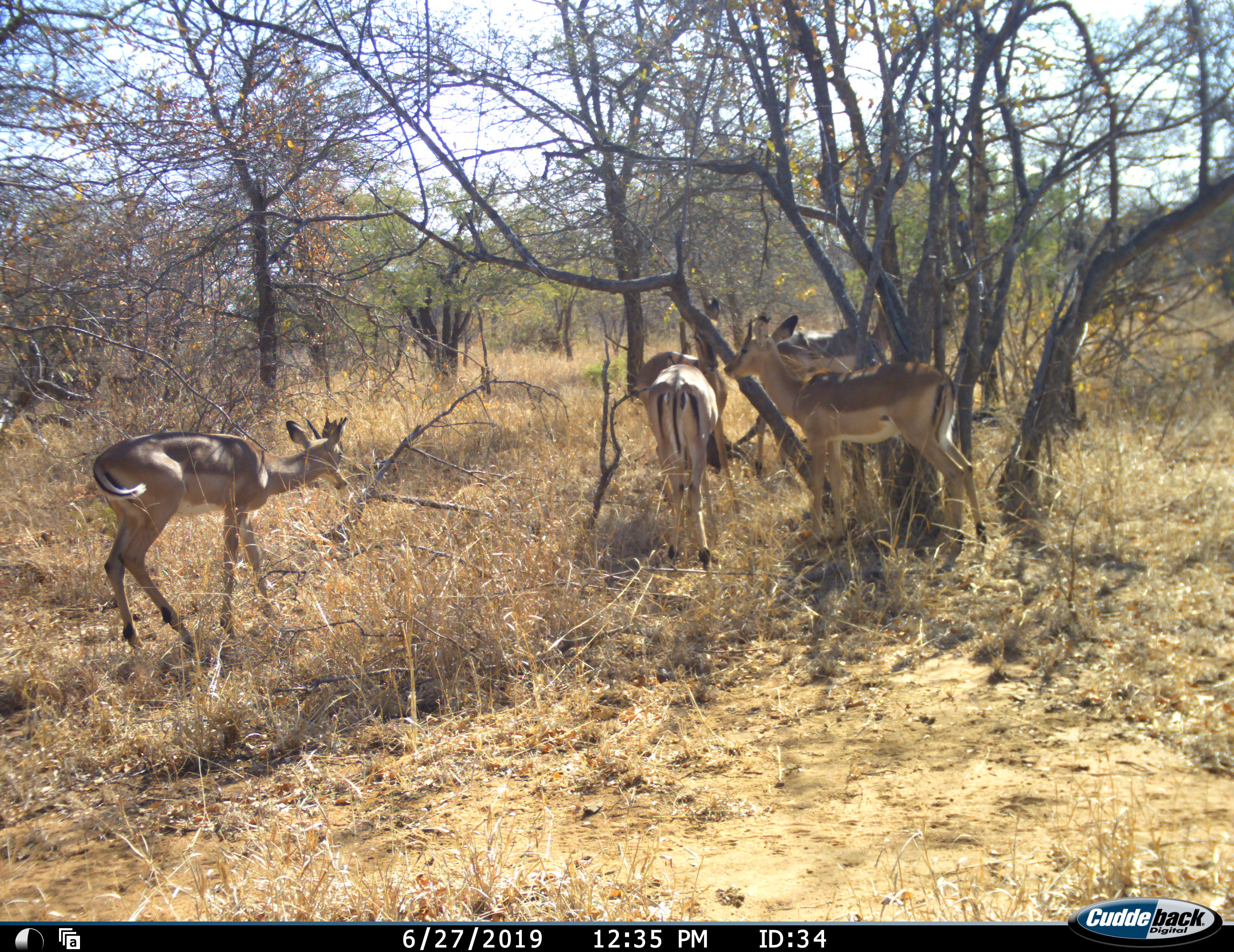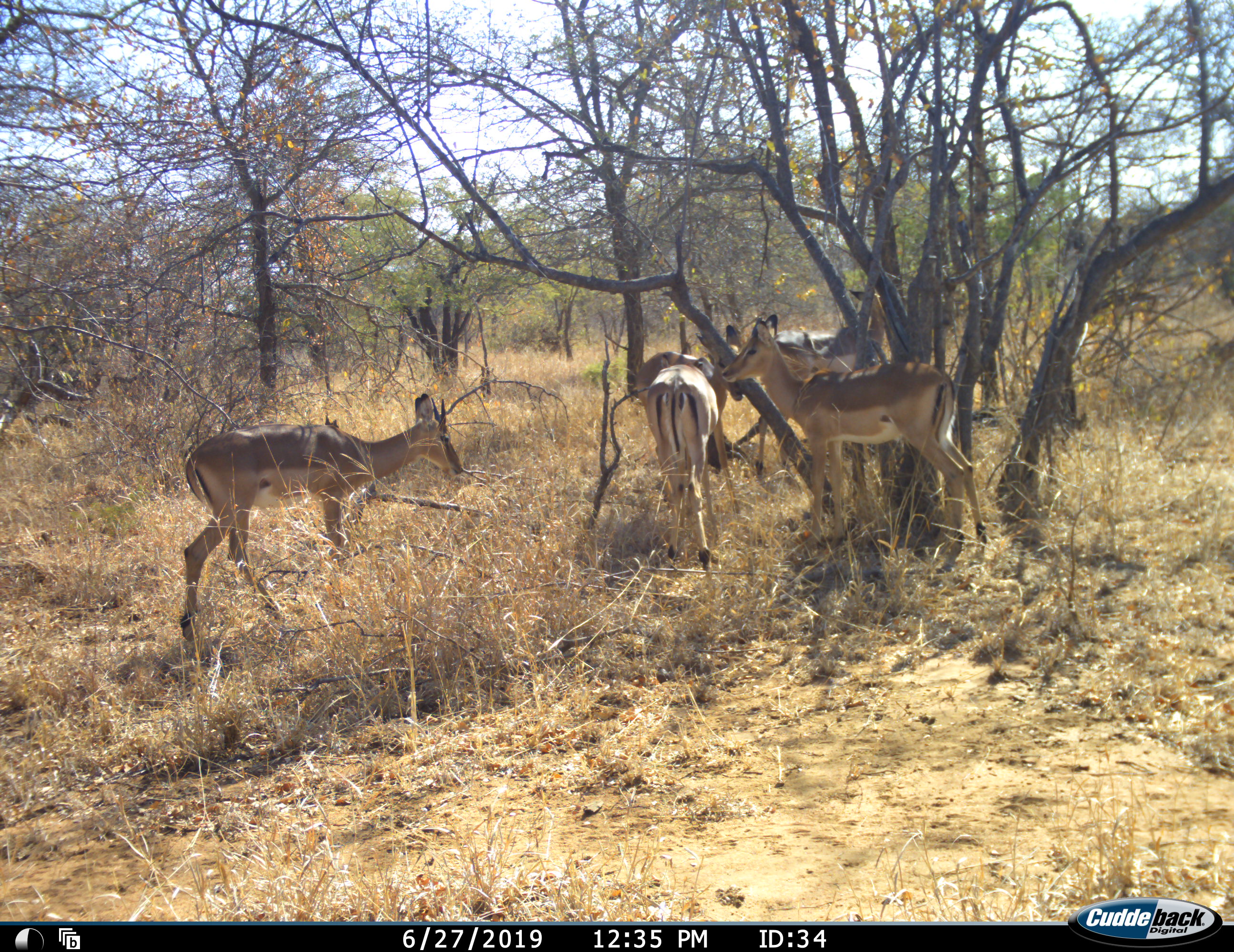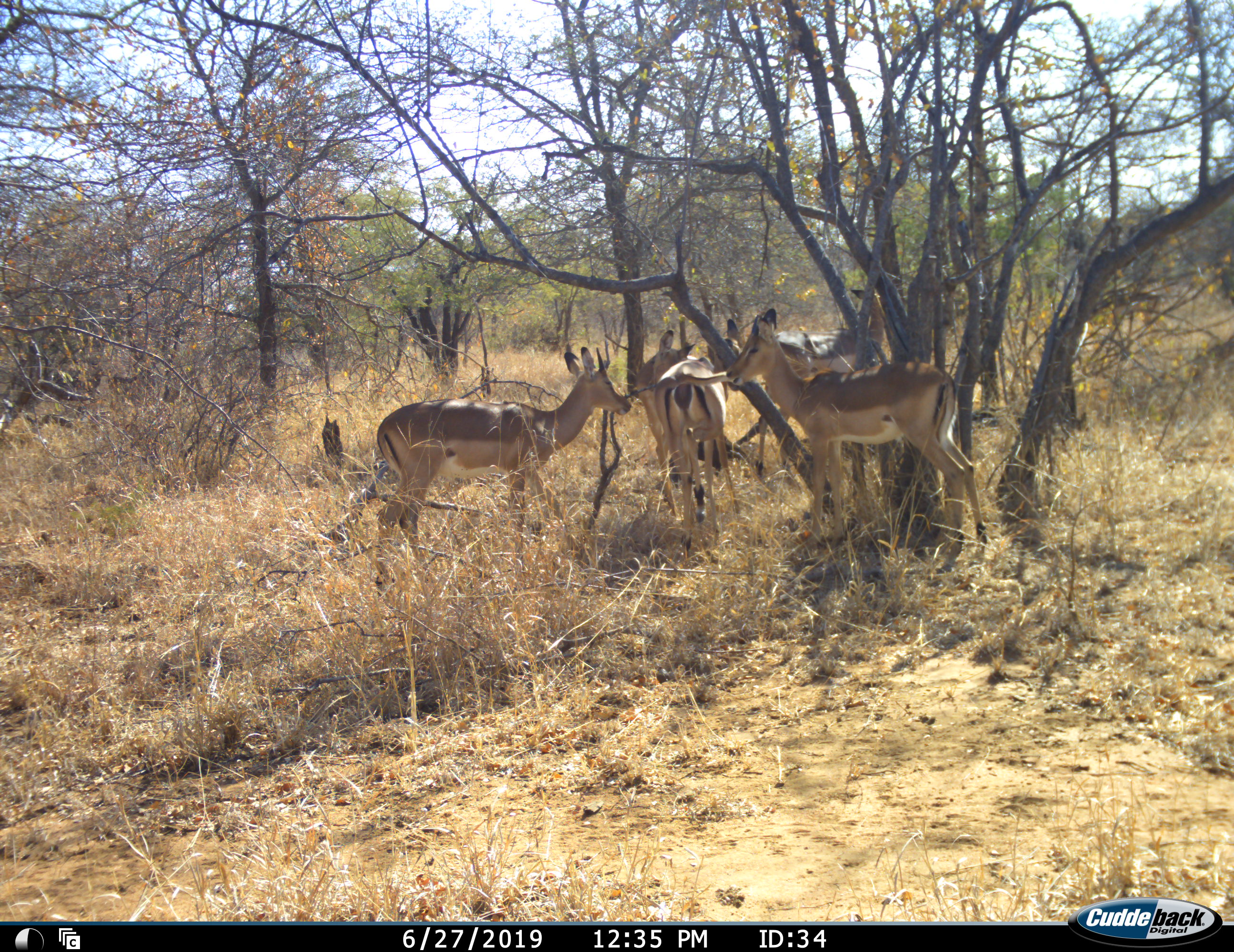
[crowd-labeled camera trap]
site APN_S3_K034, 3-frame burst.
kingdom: Animalia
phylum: Chordata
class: Mammalia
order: Artiodactyla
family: Bovidae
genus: Aepyceros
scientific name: Aepyceros melampus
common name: impala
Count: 5.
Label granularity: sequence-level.